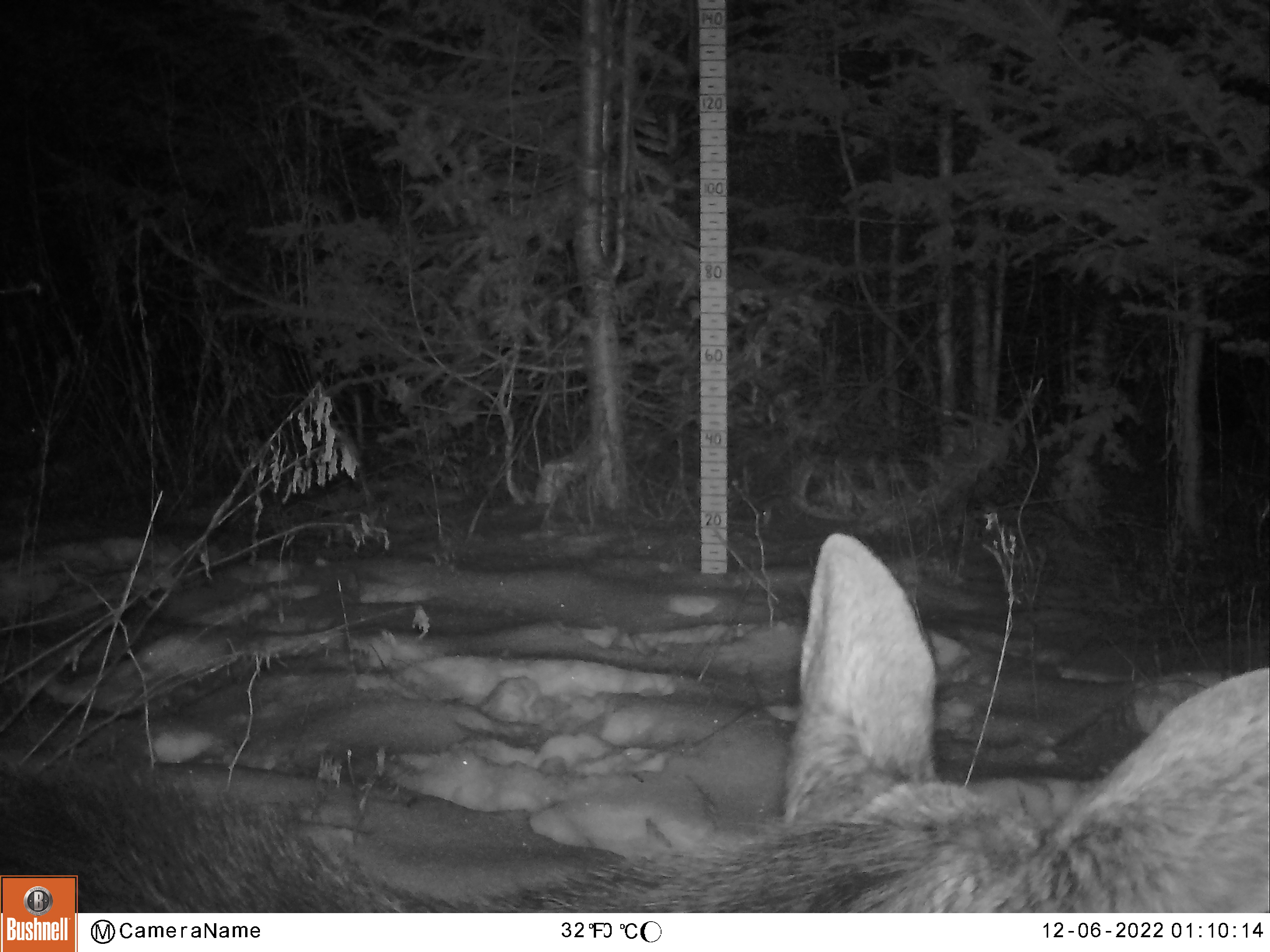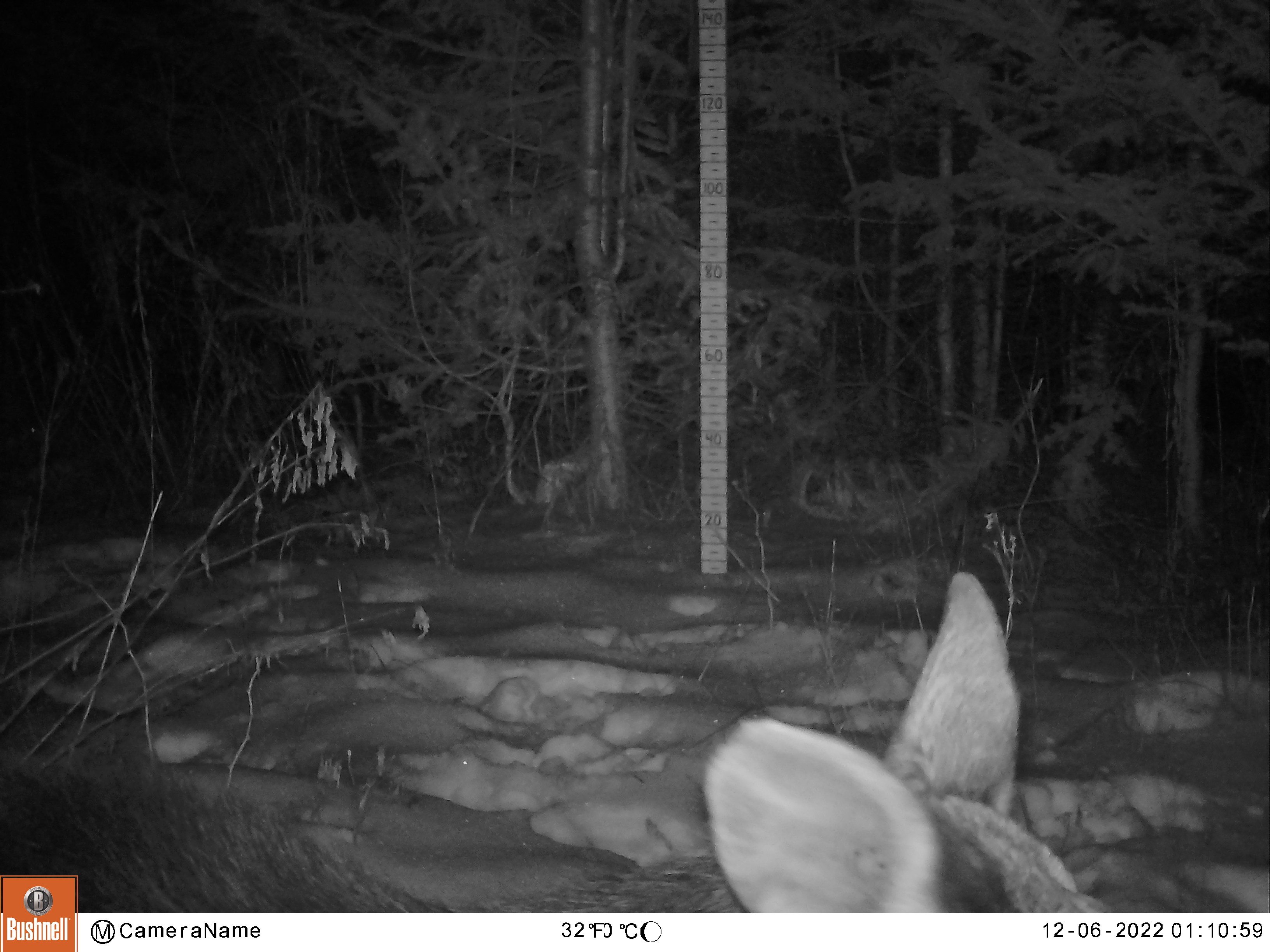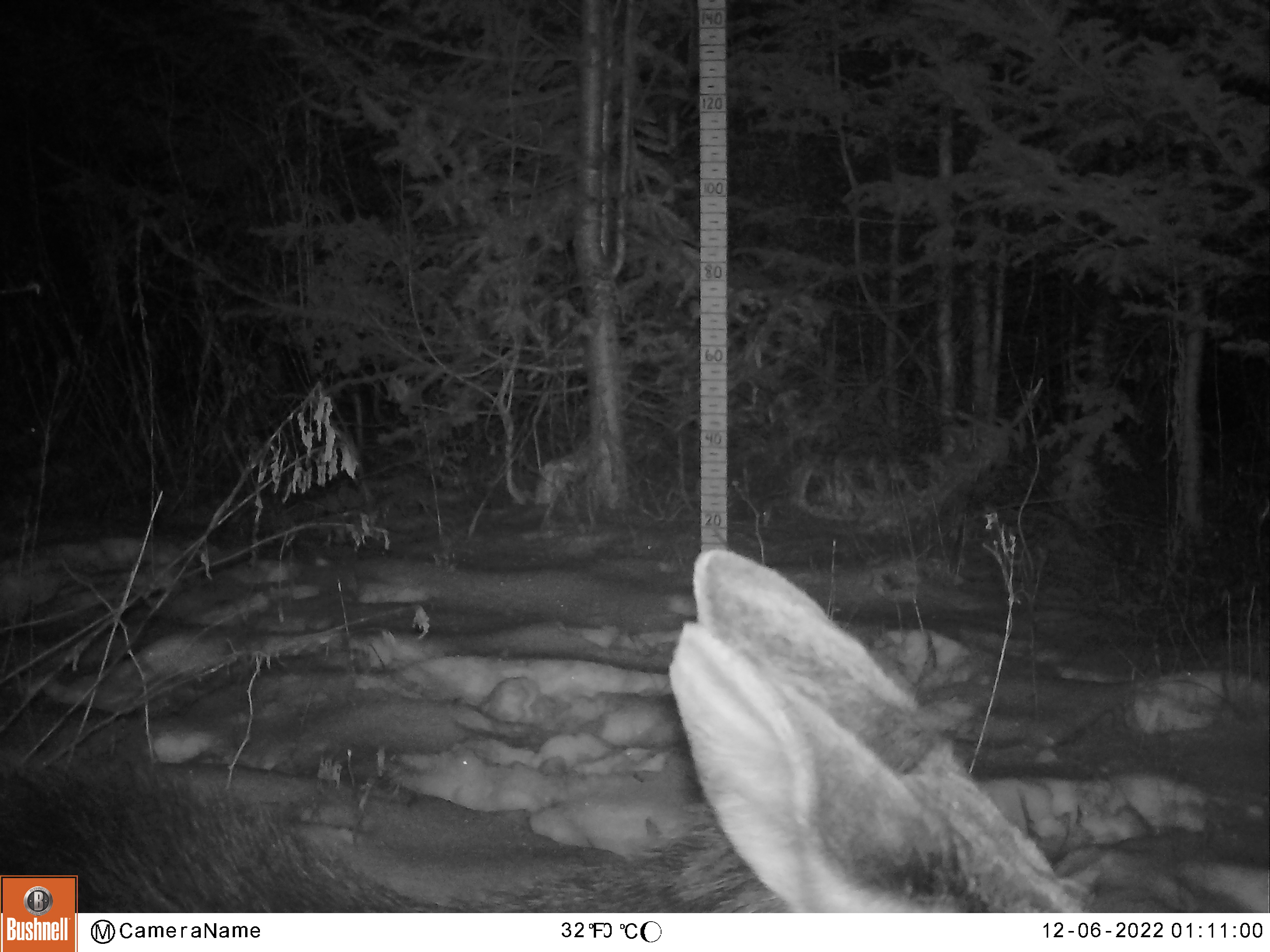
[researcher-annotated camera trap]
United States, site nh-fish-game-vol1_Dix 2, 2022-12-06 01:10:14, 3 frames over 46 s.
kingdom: Animalia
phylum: Chordata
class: Mammalia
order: Artiodactyla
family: Cervidae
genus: Alces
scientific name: Alces alces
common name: moose